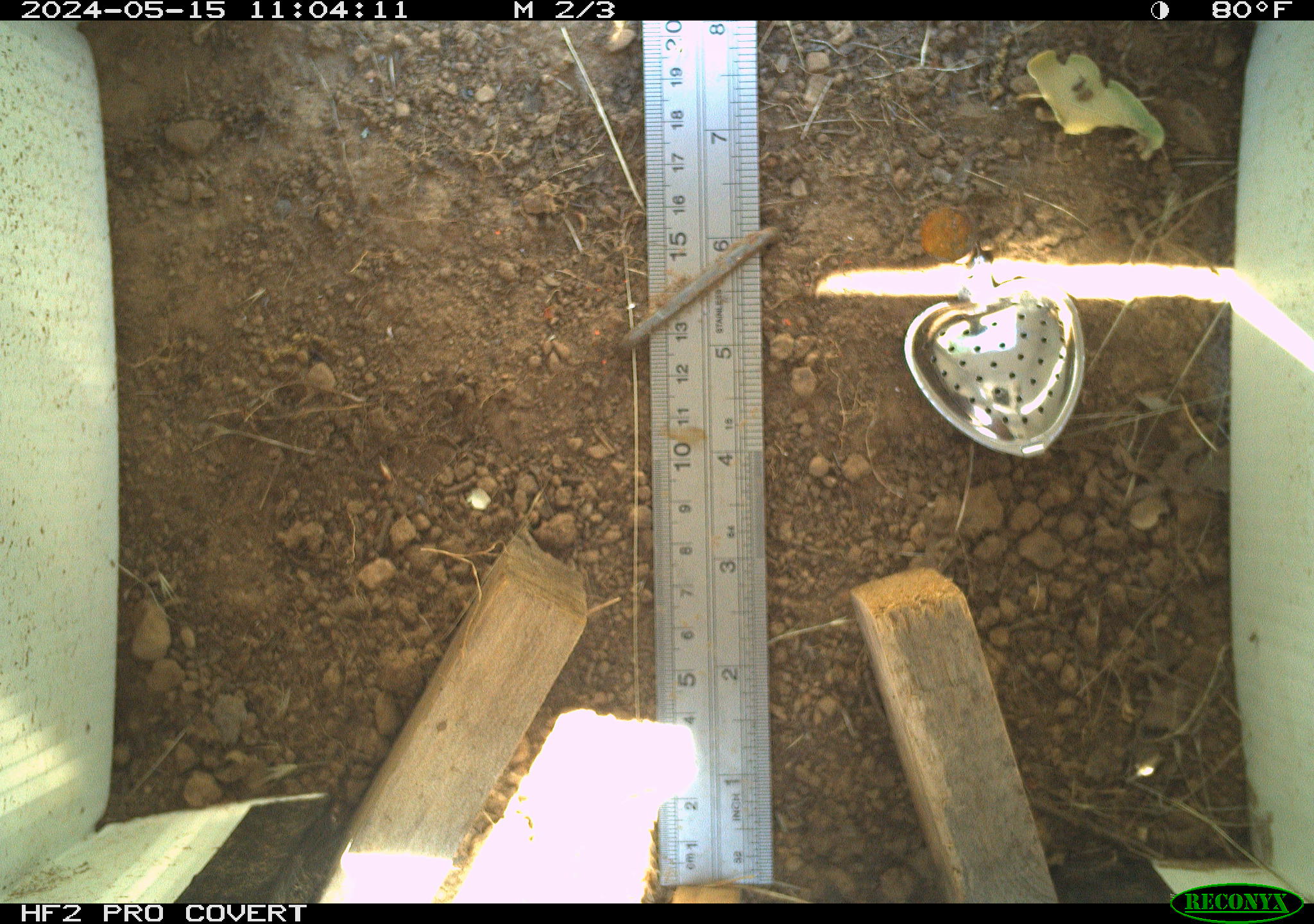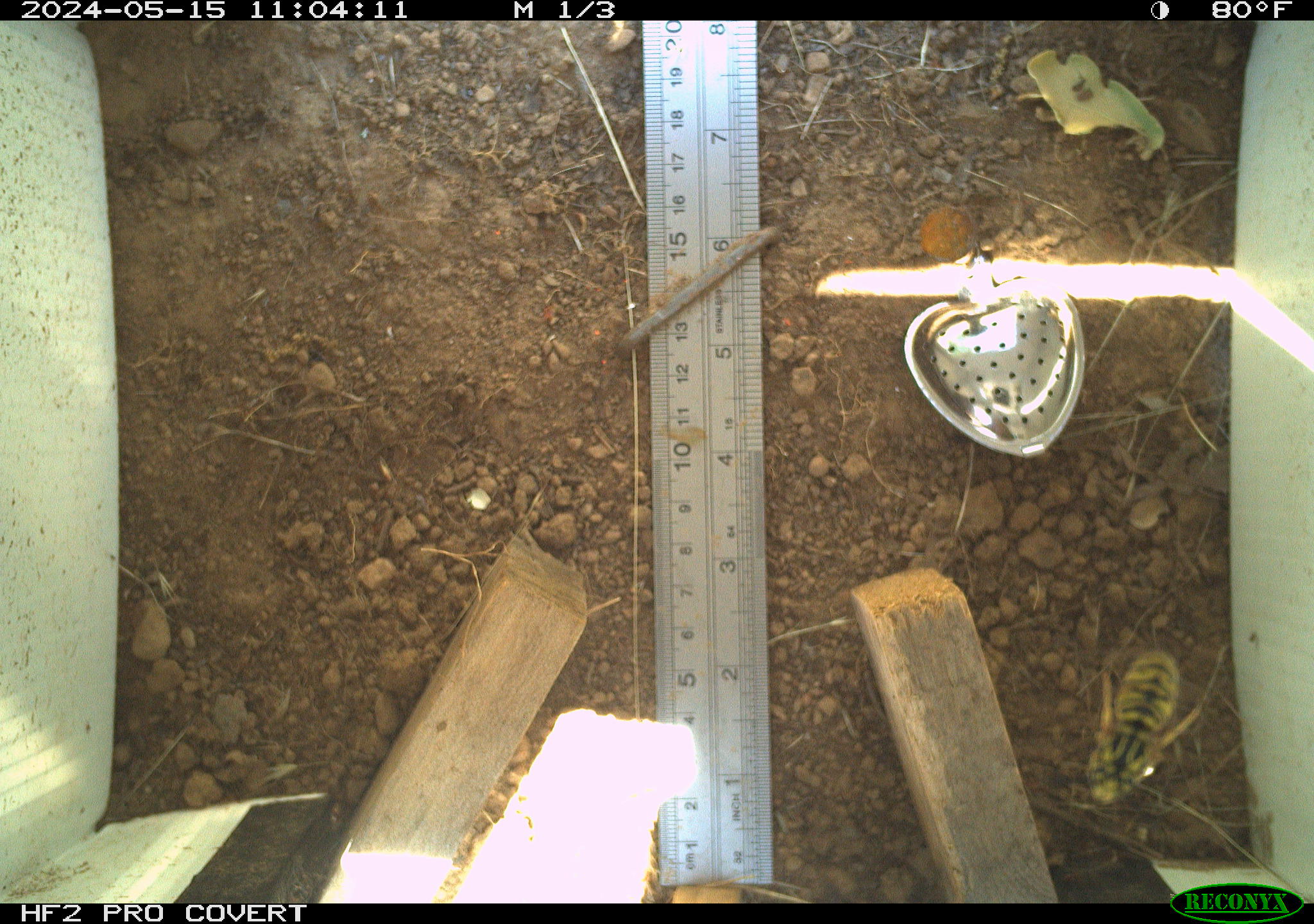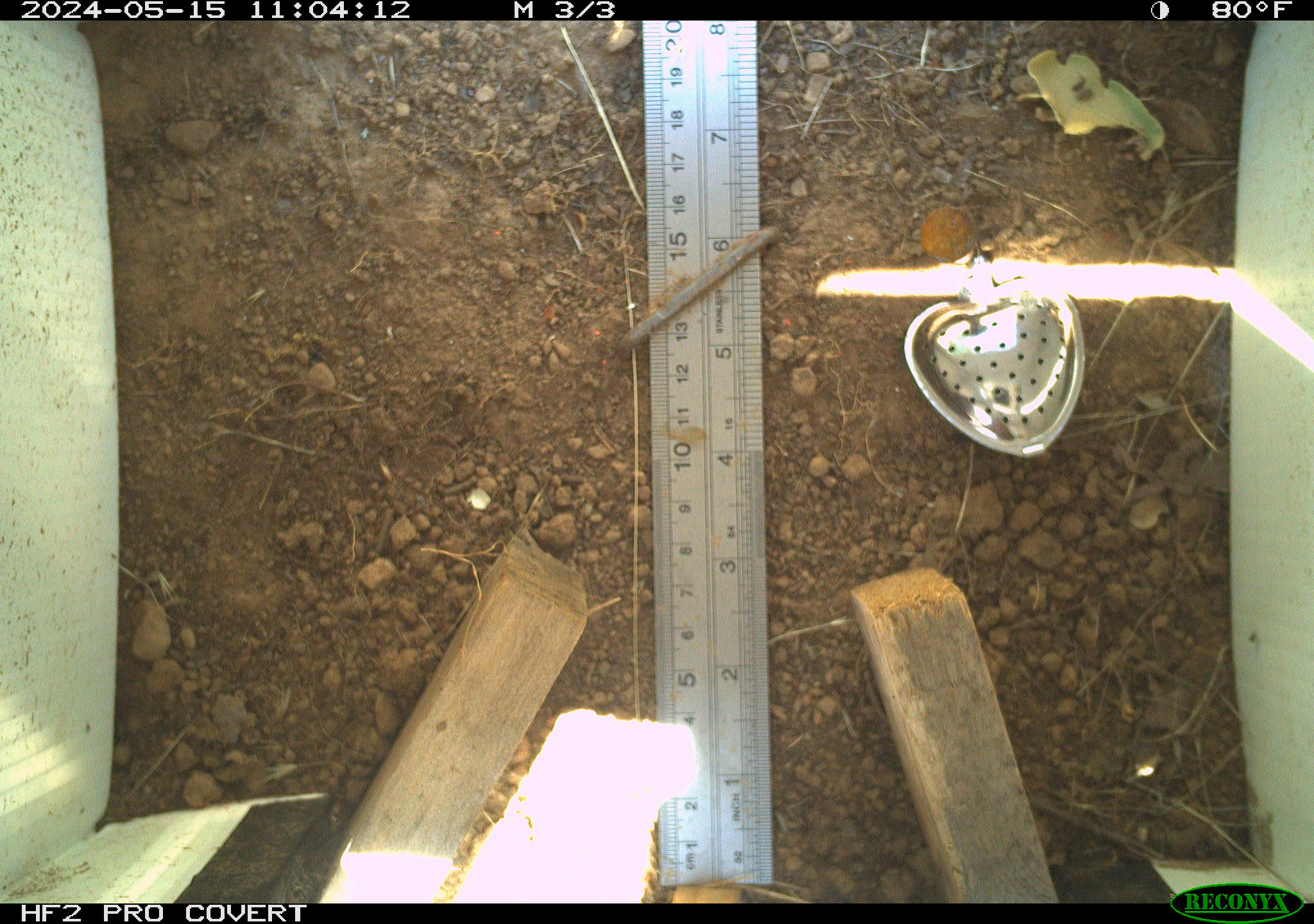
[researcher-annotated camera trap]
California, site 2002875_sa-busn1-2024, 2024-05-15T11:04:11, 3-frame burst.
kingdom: Animalia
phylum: Arthropoda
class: Insecta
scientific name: Insecta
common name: insect